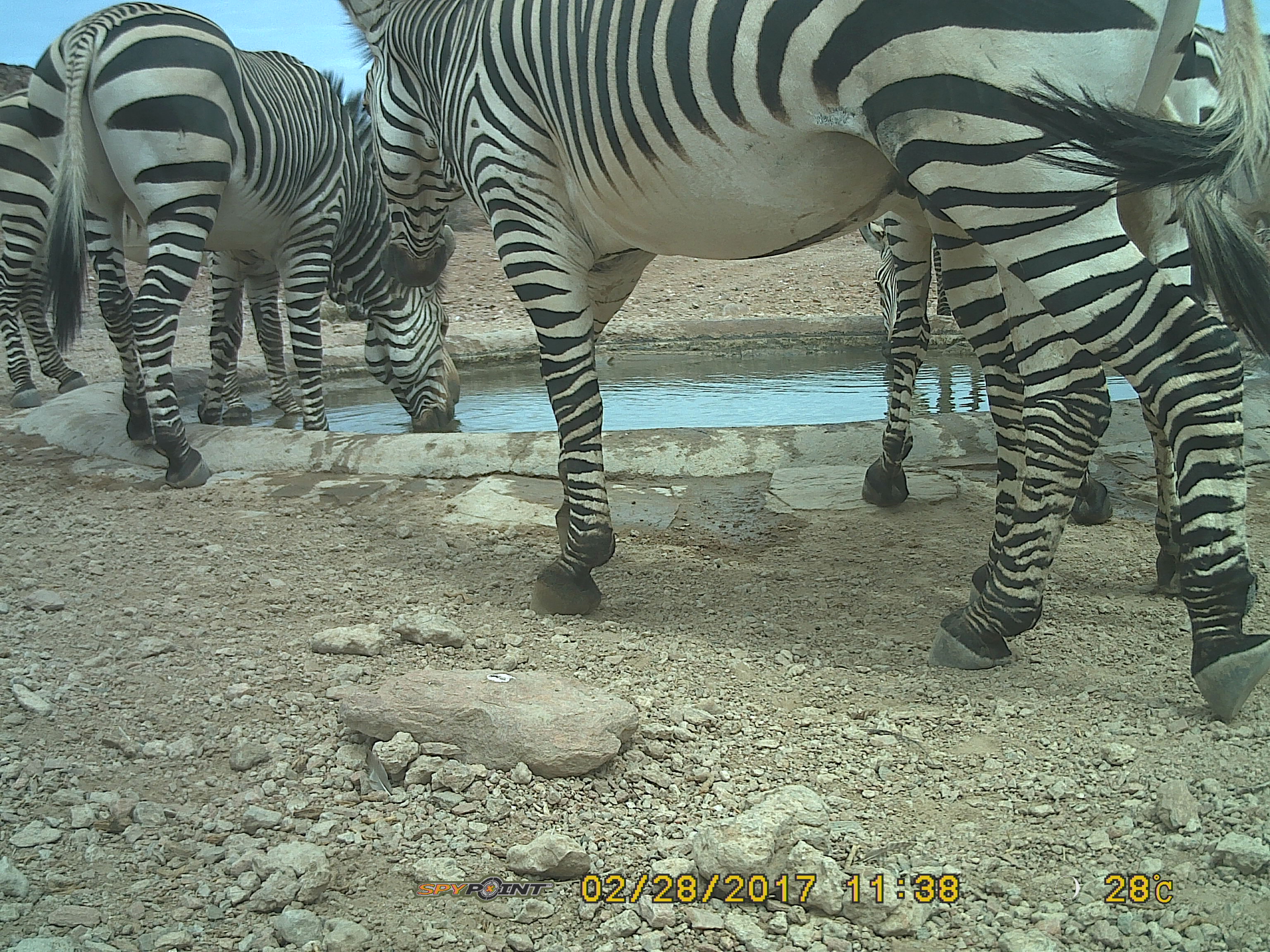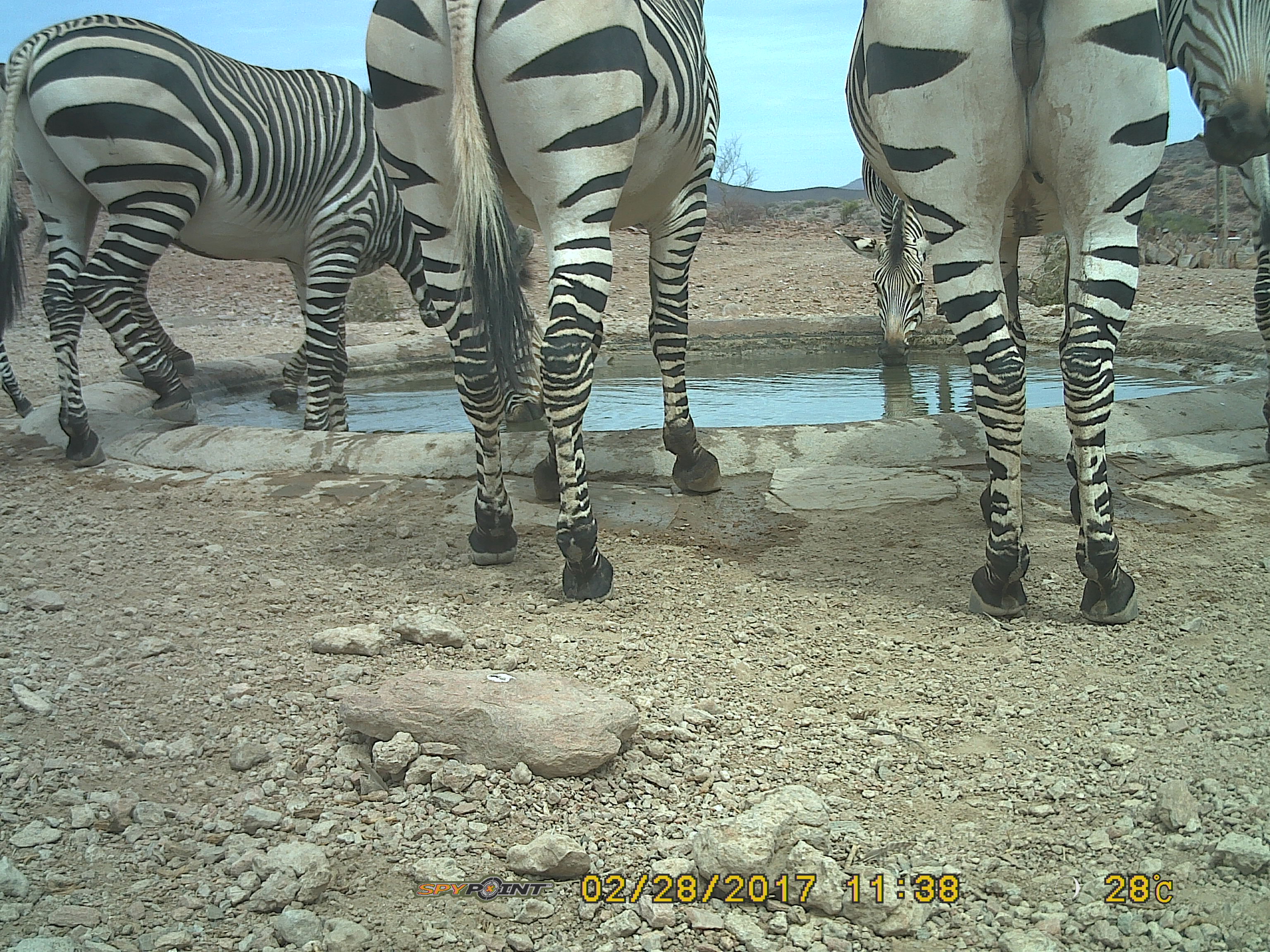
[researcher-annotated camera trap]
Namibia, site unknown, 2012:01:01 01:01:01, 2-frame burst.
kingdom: Animalia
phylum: Chordata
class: Mammalia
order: Perissodactyla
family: Equidae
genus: Equus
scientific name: Equus zebra hartmannae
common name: hartmann's mountain zebra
Equus zebra hartmannae (hartmann's mountain zebra).